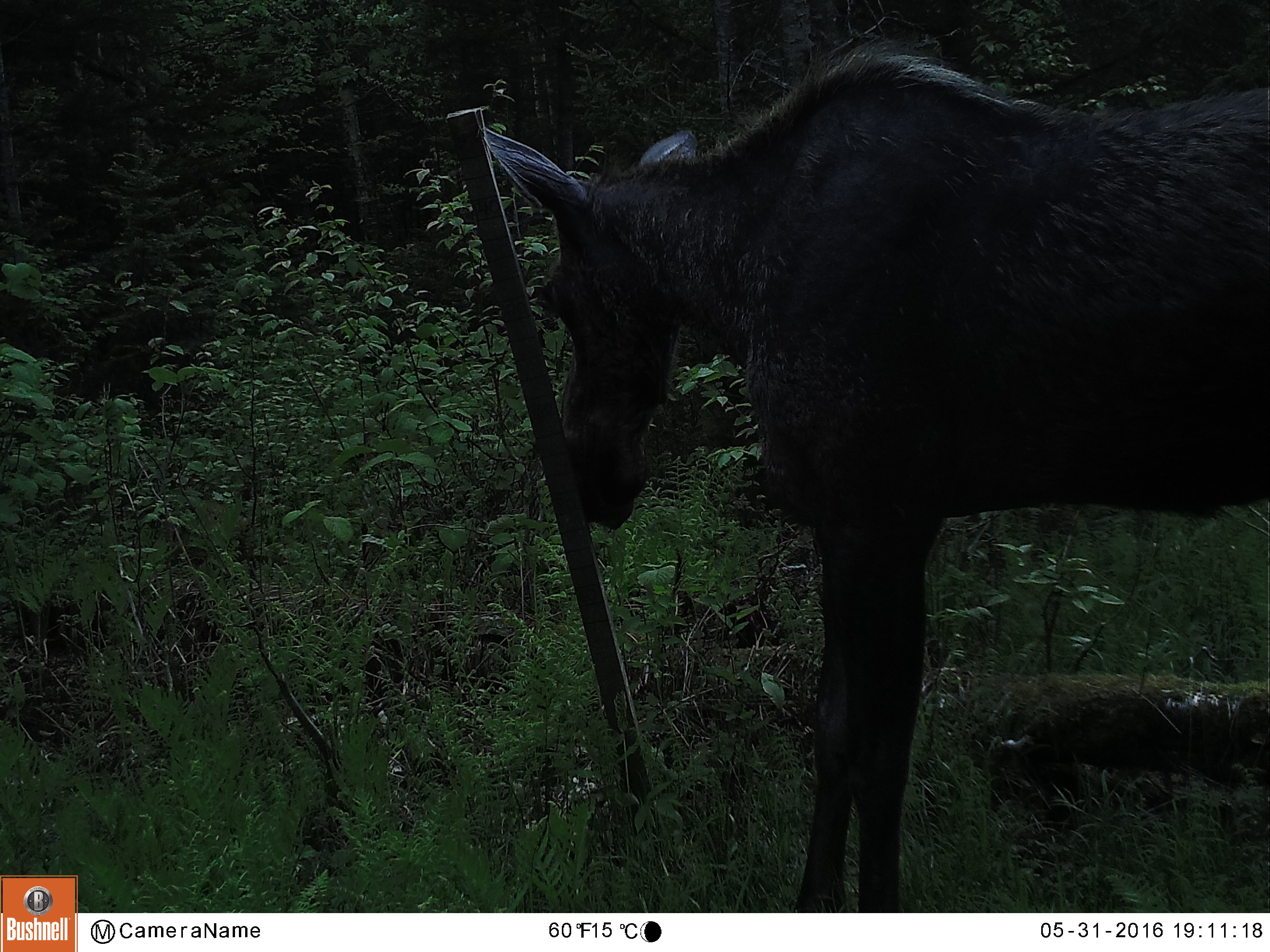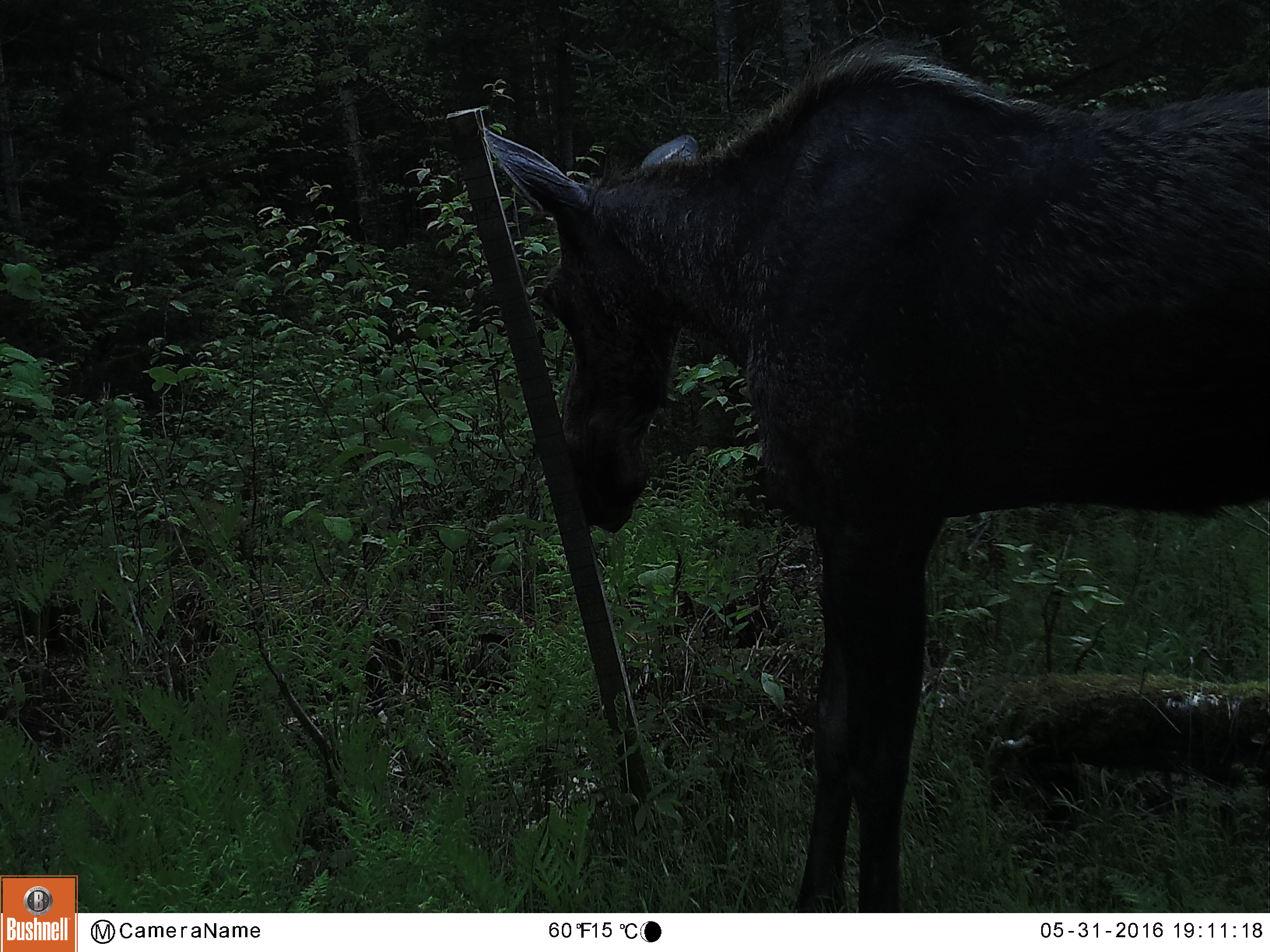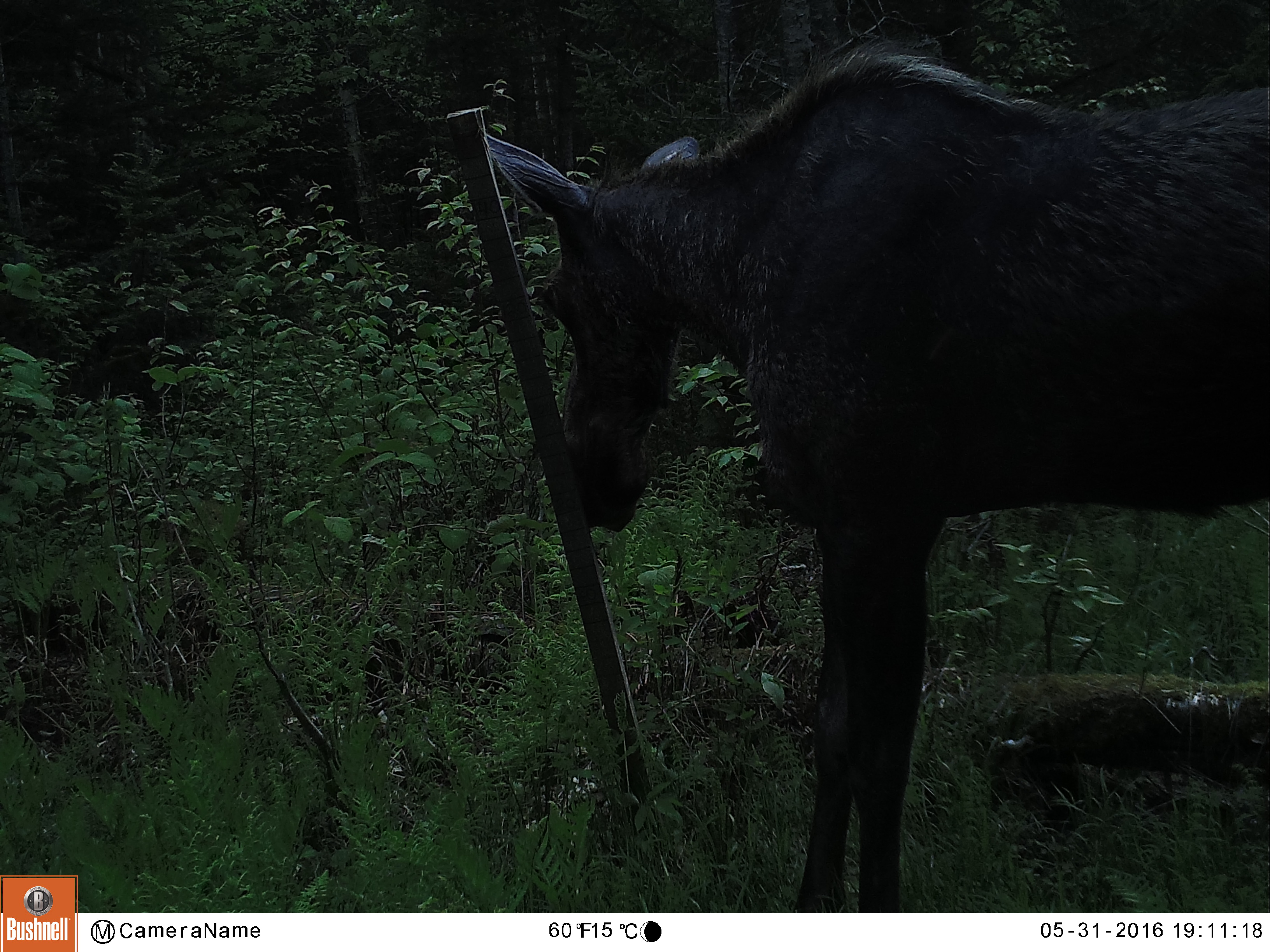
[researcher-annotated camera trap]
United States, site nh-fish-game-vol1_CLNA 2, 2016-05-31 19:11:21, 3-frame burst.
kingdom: Animalia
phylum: Chordata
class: Mammalia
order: Artiodactyla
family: Cervidae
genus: Alces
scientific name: Alces alces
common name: moose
Moose (Alces alces).